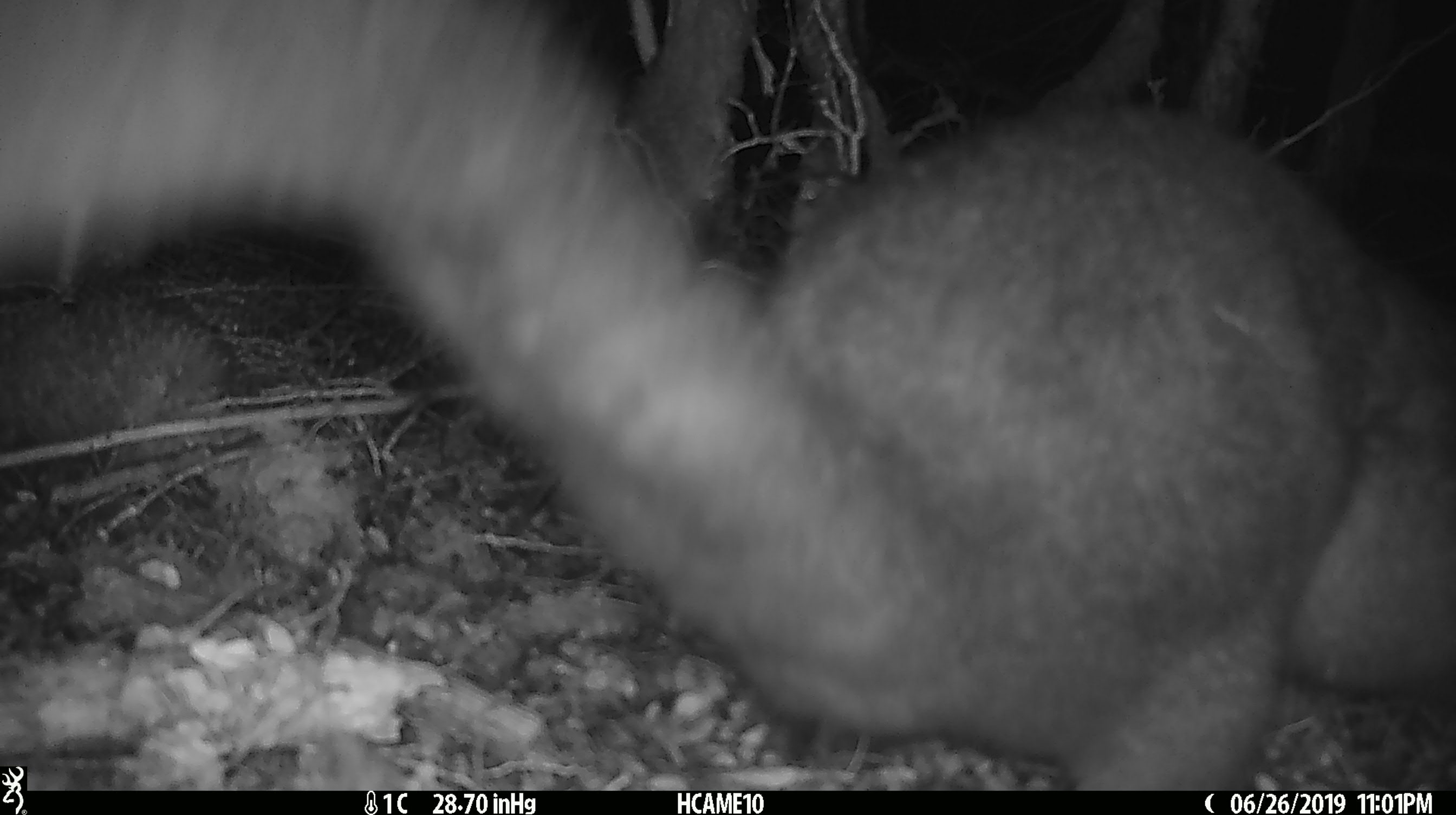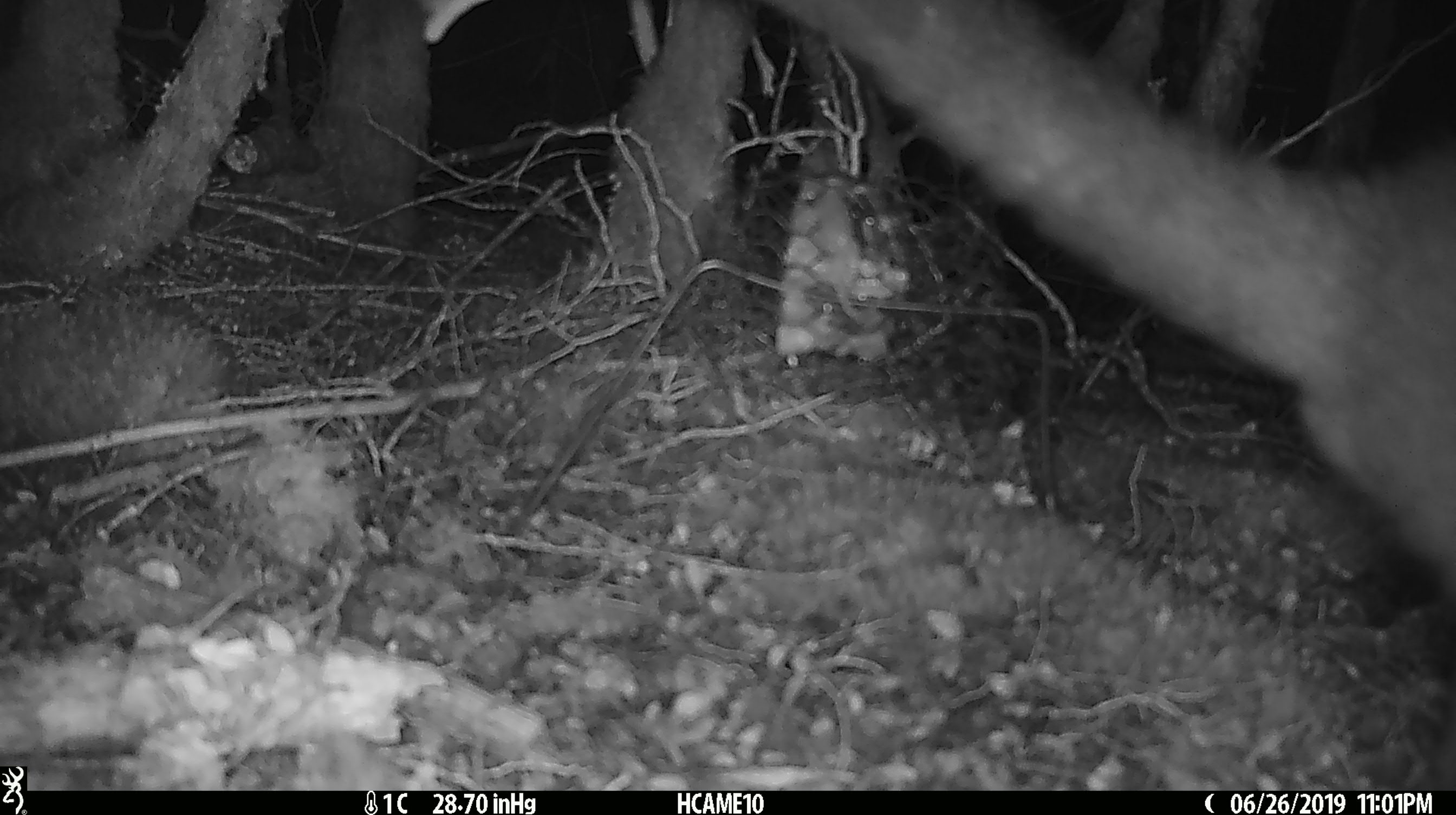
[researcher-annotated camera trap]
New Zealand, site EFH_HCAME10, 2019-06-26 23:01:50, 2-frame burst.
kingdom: Animalia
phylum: Chordata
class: Mammalia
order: Diprotodontia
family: Phalangeridae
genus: Trichosurus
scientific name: Trichosurus vulpecula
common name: common brushtail possum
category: possum